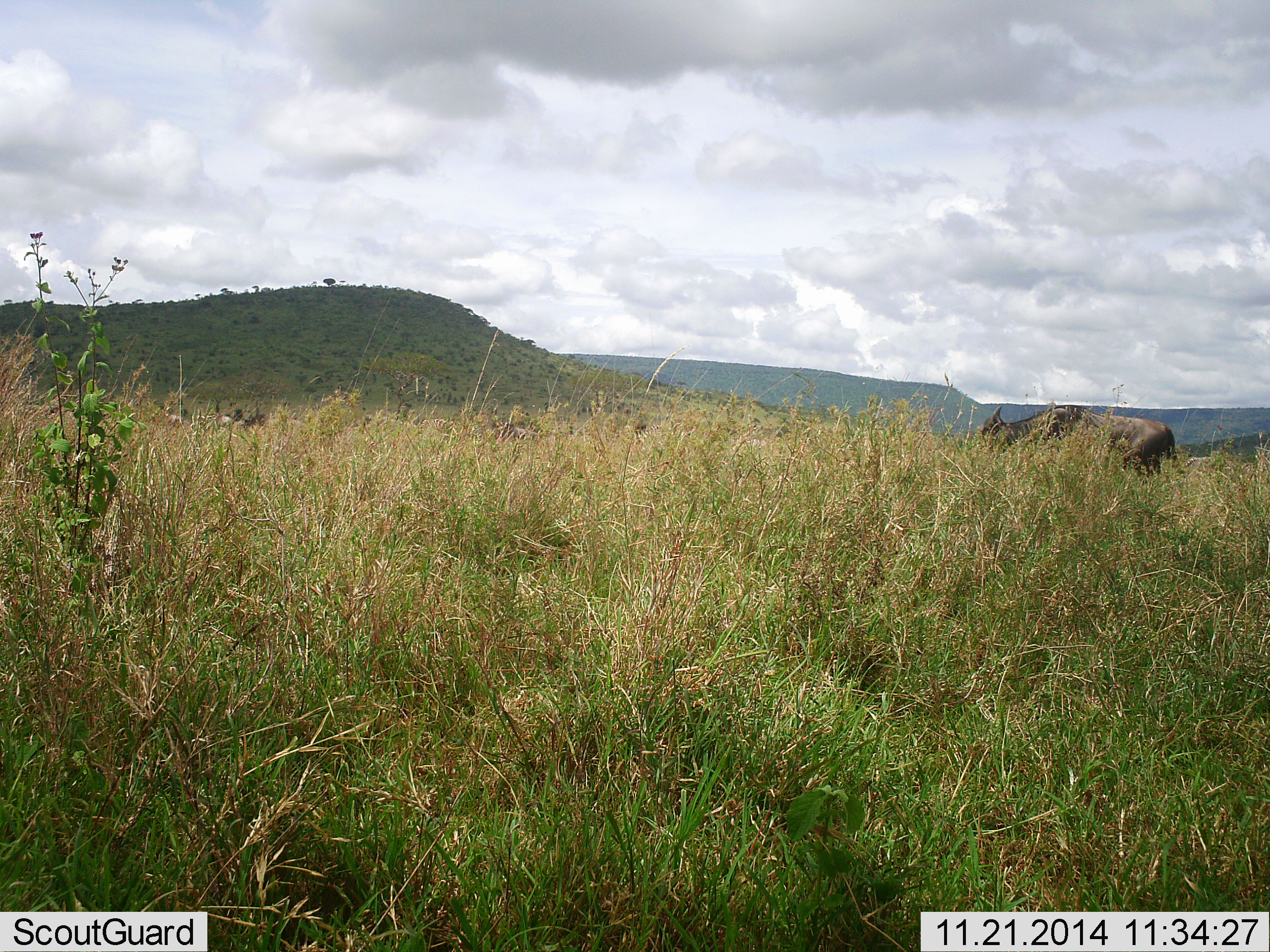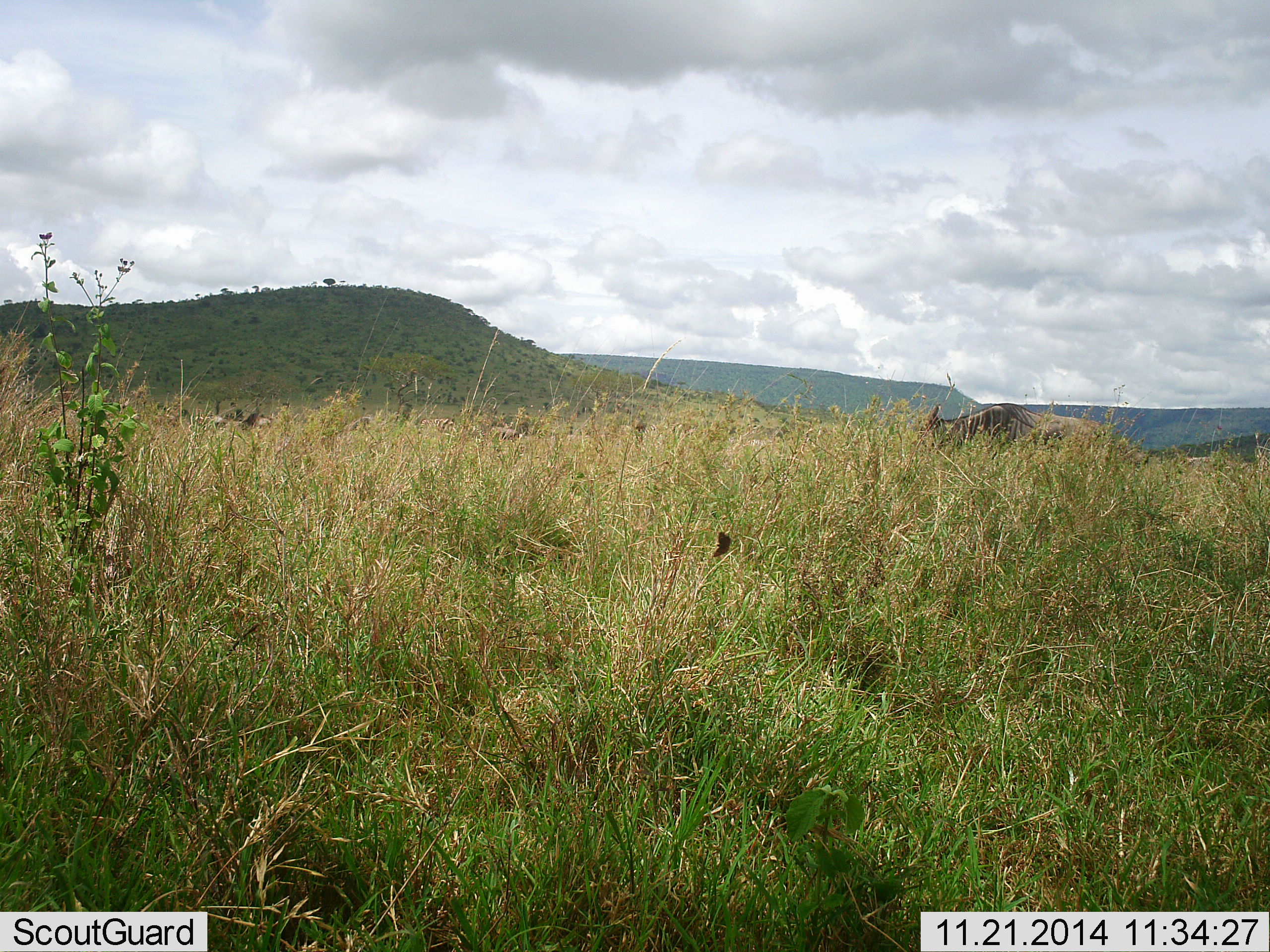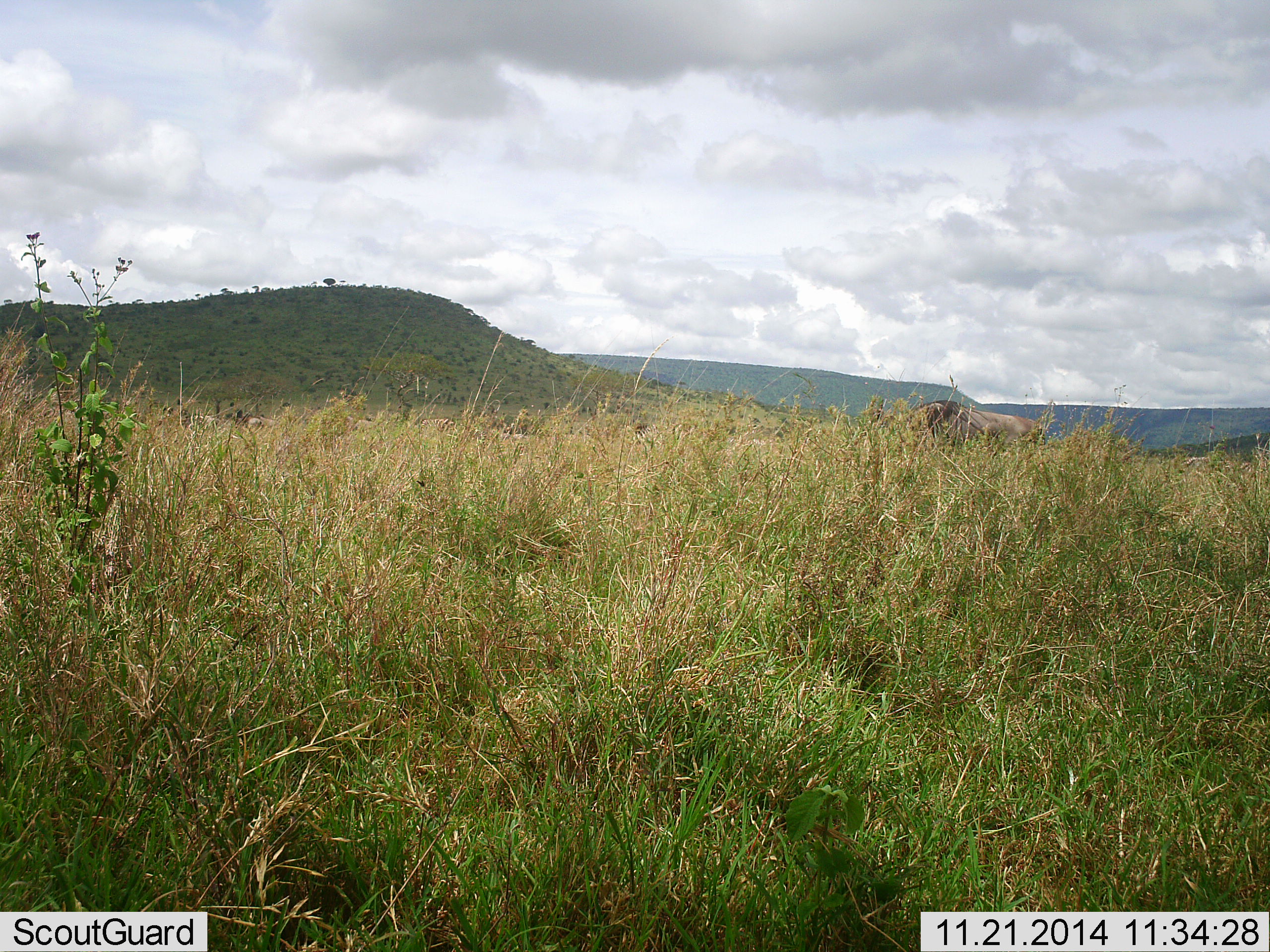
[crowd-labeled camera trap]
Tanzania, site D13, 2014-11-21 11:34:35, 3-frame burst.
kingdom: Animalia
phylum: Chordata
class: Mammalia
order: Artiodactyla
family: Bovidae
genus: Connochaetes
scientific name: Connochaetes taurinus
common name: blue wildebeest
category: wildebeest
Wildebeest (blue wildebeest) (Connochaetes taurinus), count 1. Behavior (volunteer vote fractions): standing 0%, resting 0%, moving 93%, interacting 0%. Young present (vote fraction): 0%. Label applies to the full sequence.